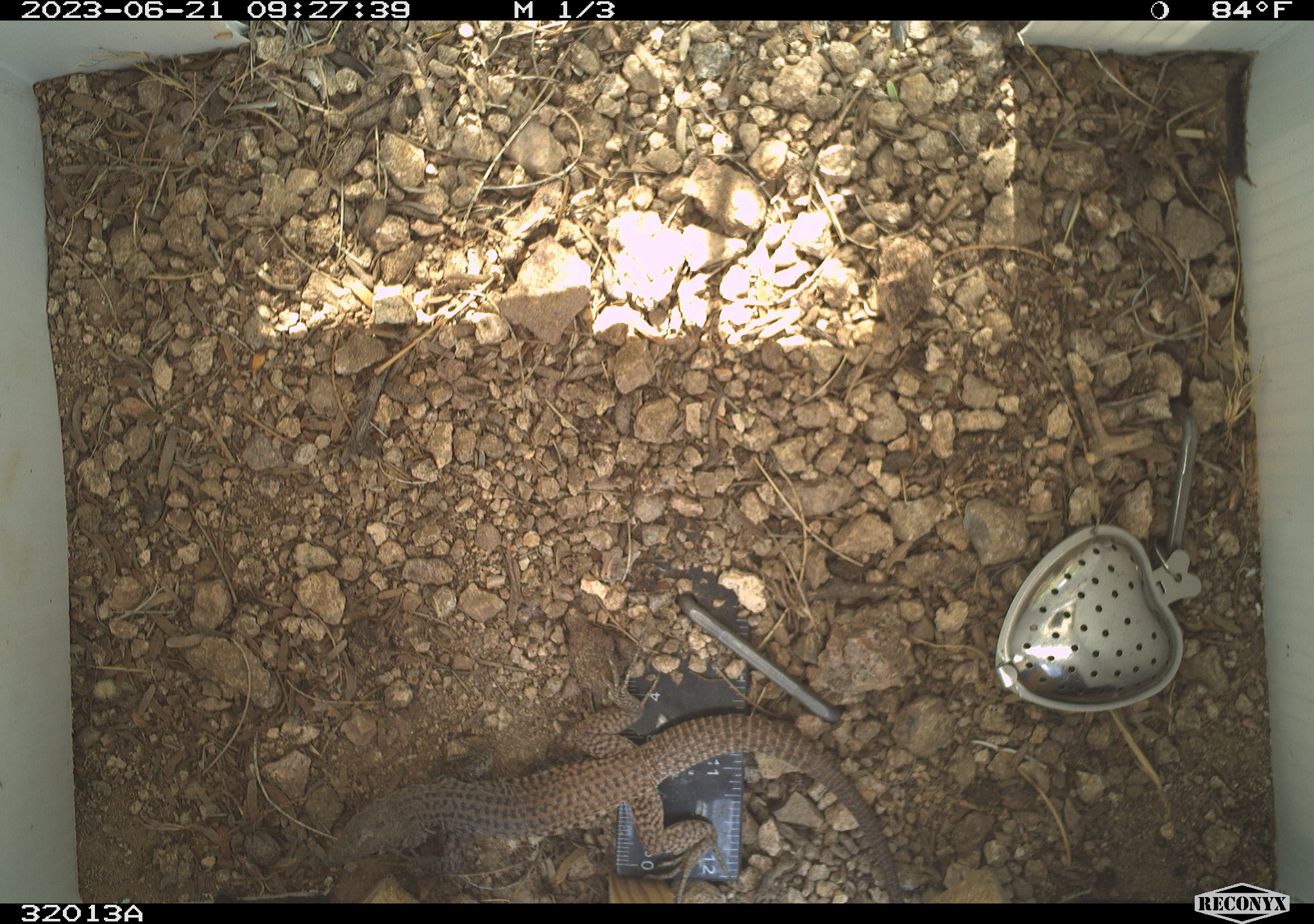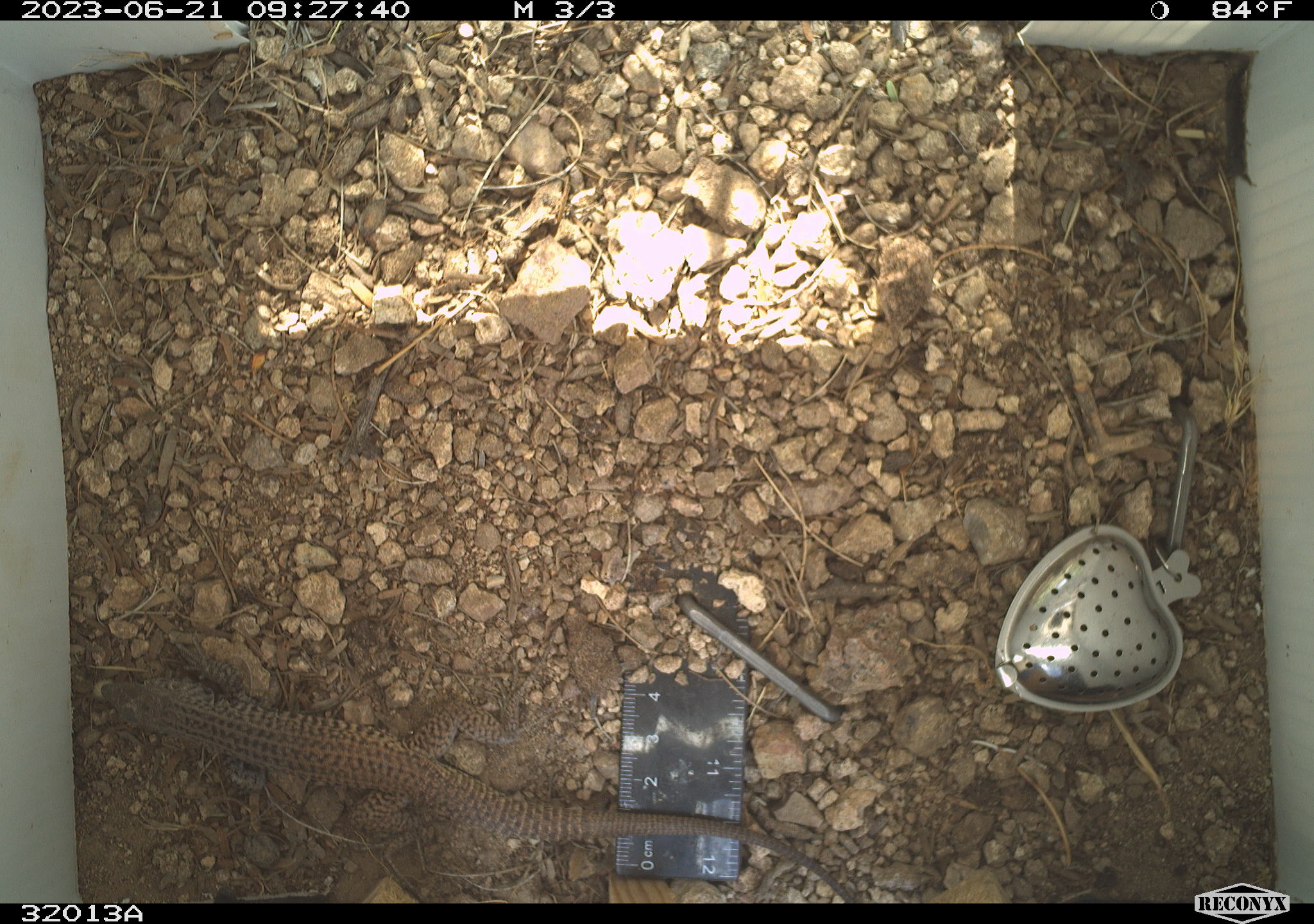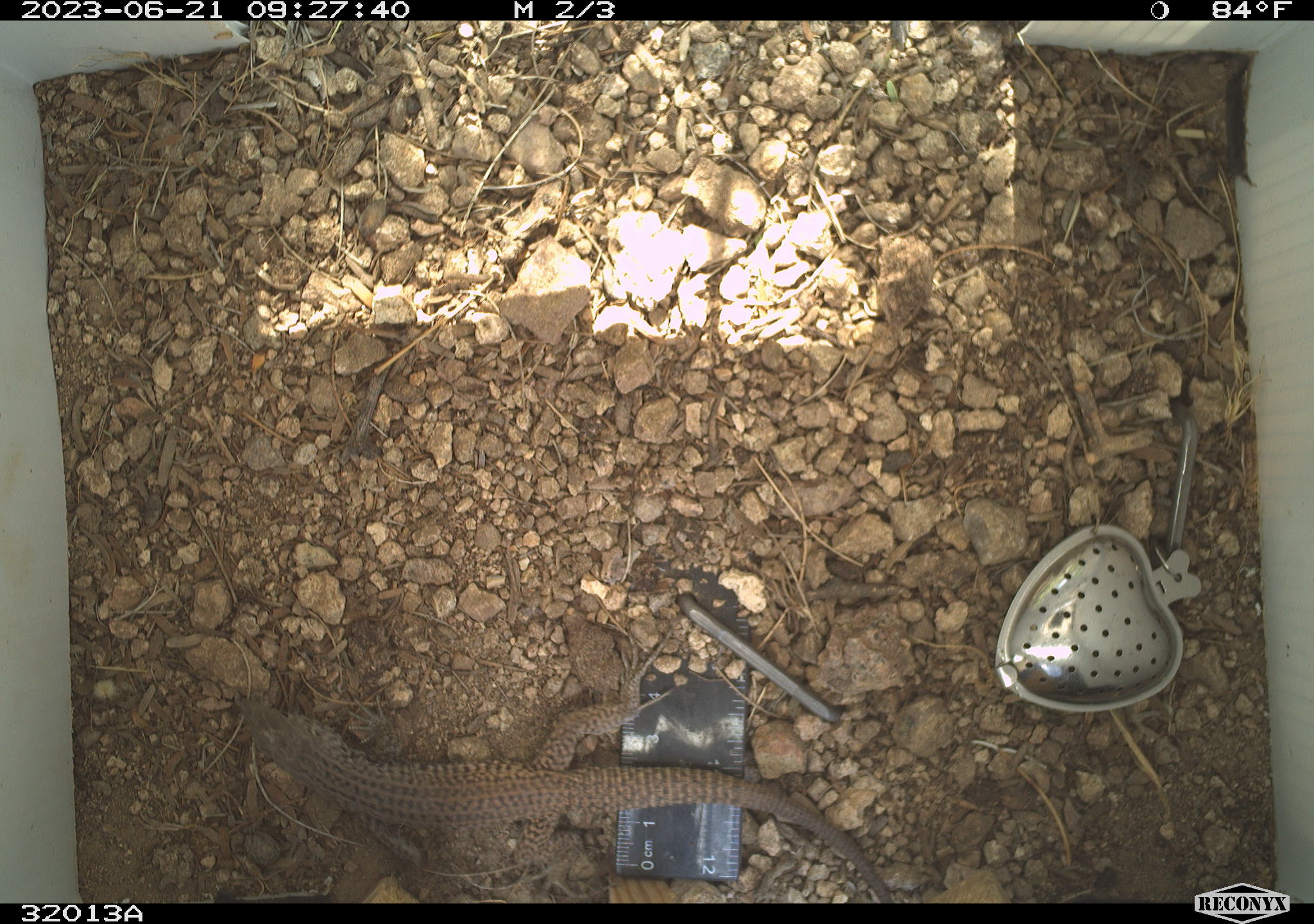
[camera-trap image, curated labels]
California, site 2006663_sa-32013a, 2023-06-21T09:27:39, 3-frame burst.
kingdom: Animalia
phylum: Chordata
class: Reptilia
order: Squamata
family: Teiidae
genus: Aspidoscelis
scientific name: Aspidoscelis tigris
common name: western whiptail